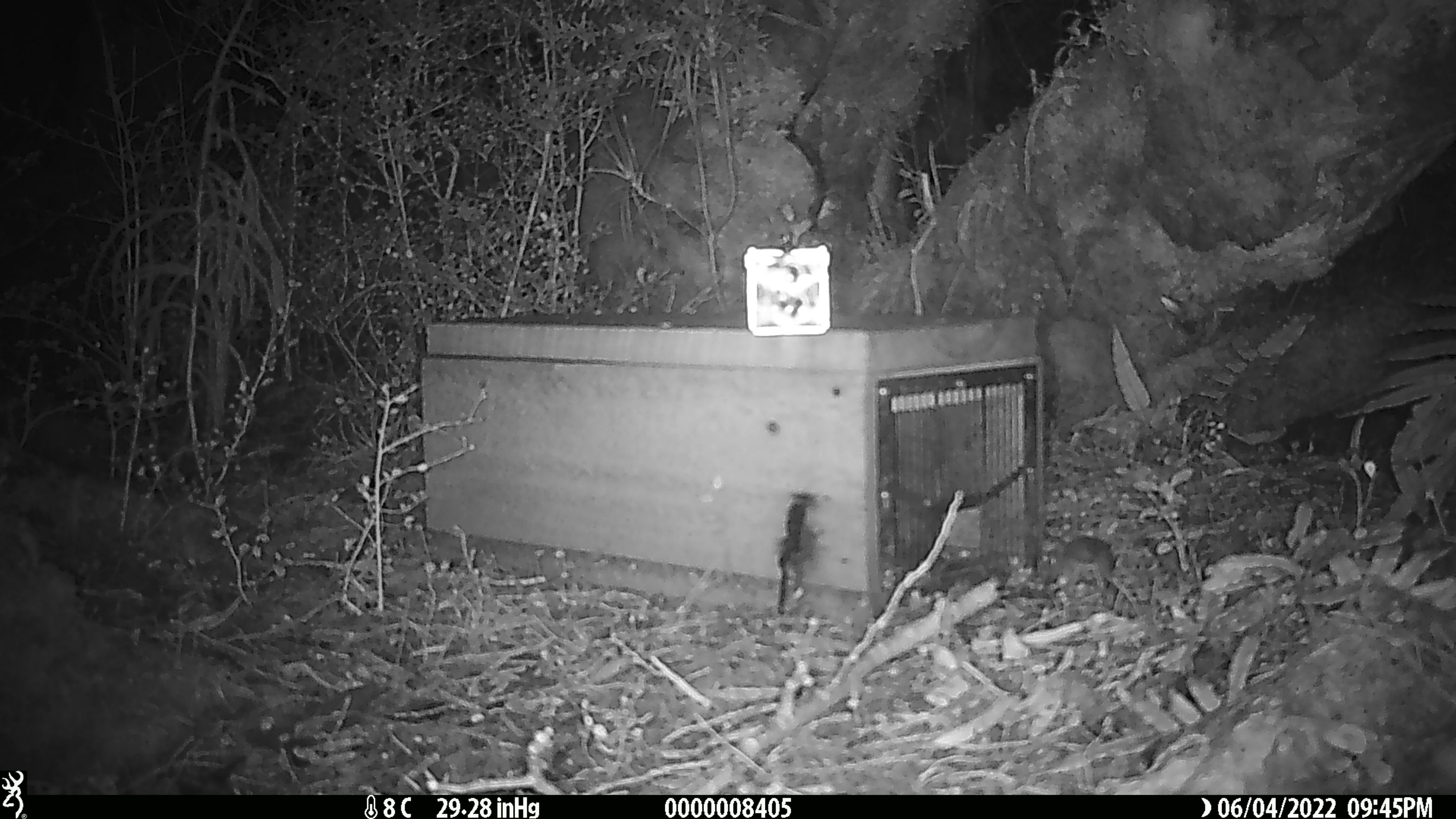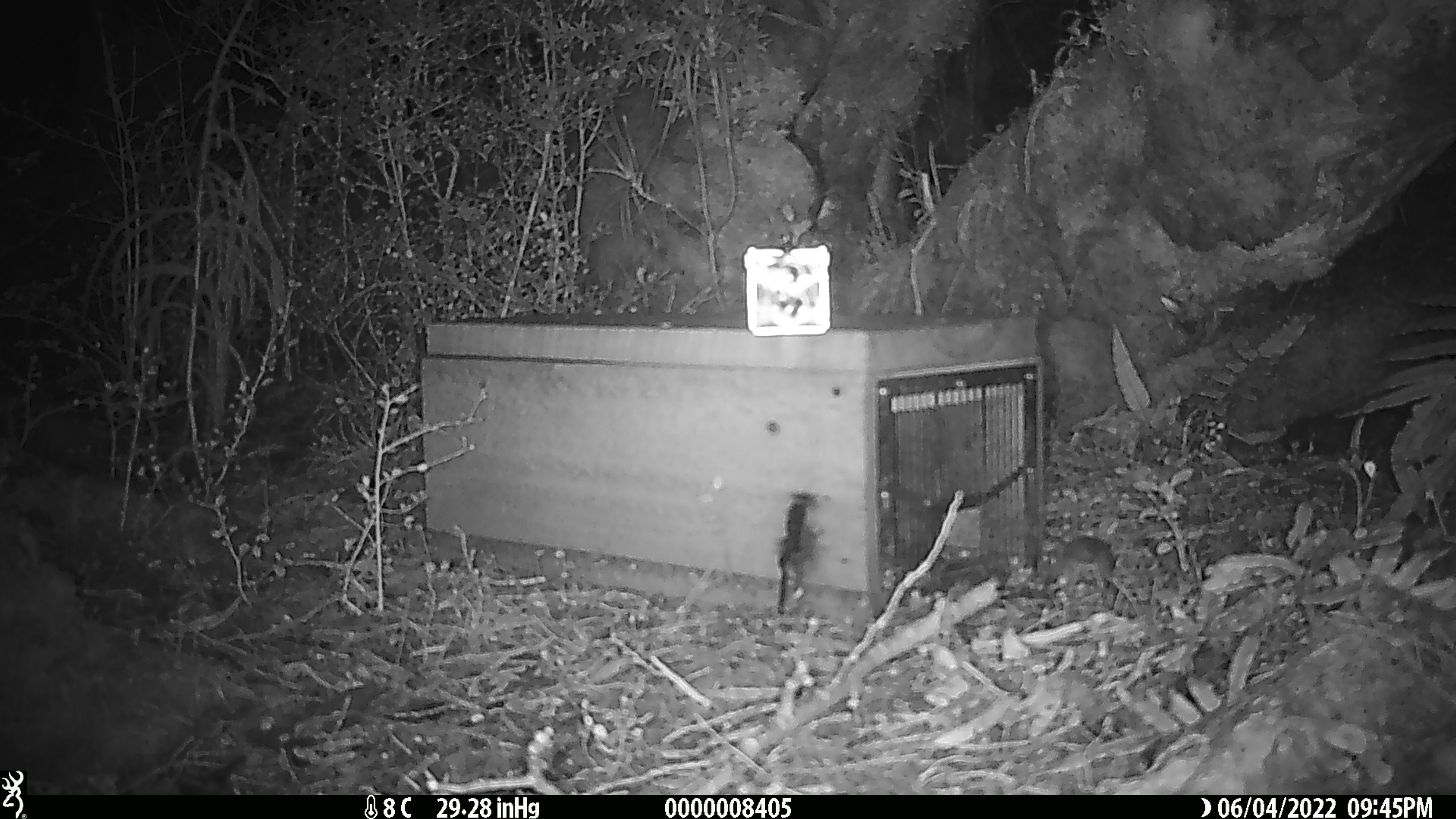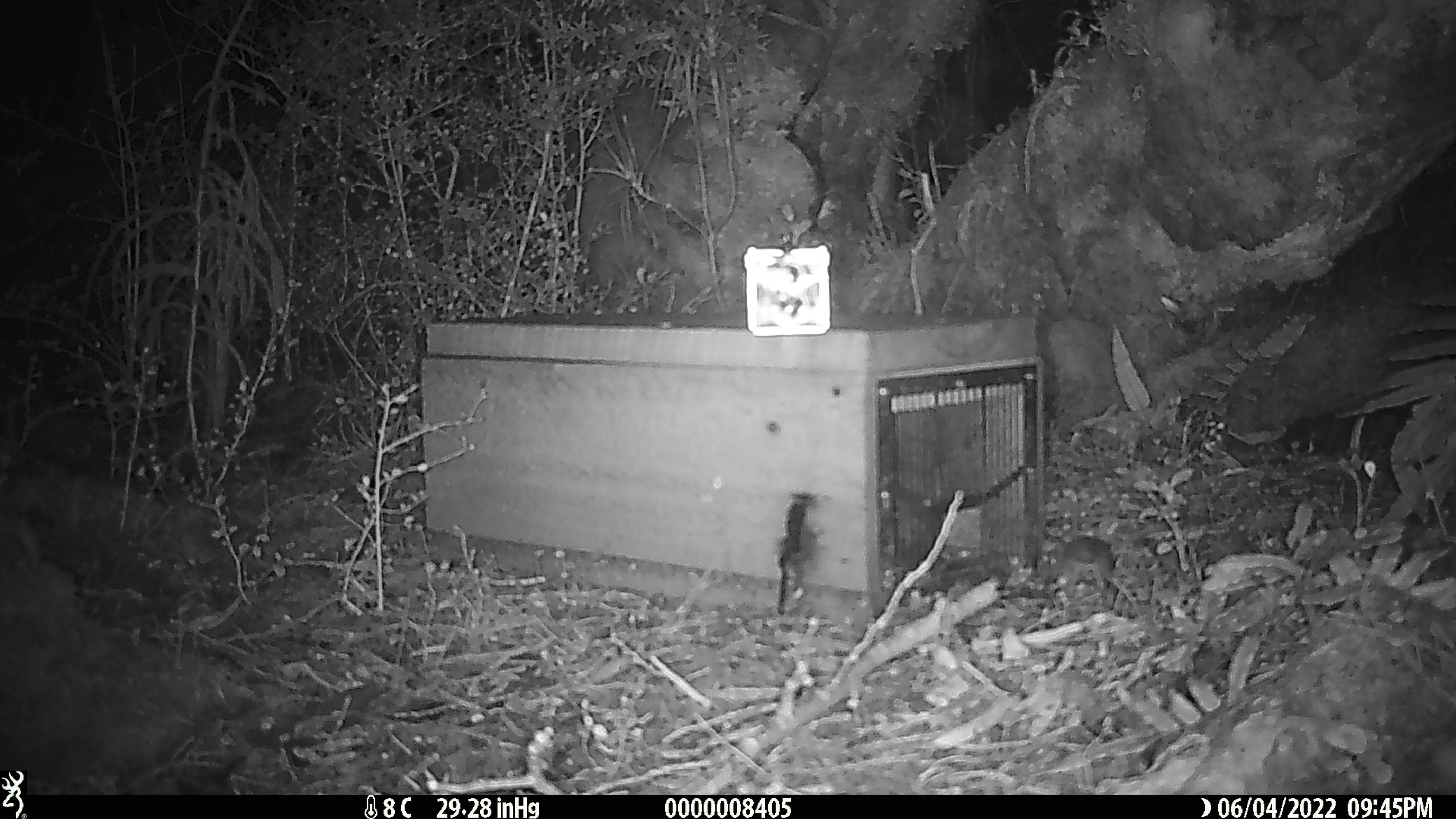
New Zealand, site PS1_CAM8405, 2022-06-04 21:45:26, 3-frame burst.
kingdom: Animalia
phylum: Chordata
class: Mammalia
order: Rodentia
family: Muridae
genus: Mus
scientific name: Mus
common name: mouse